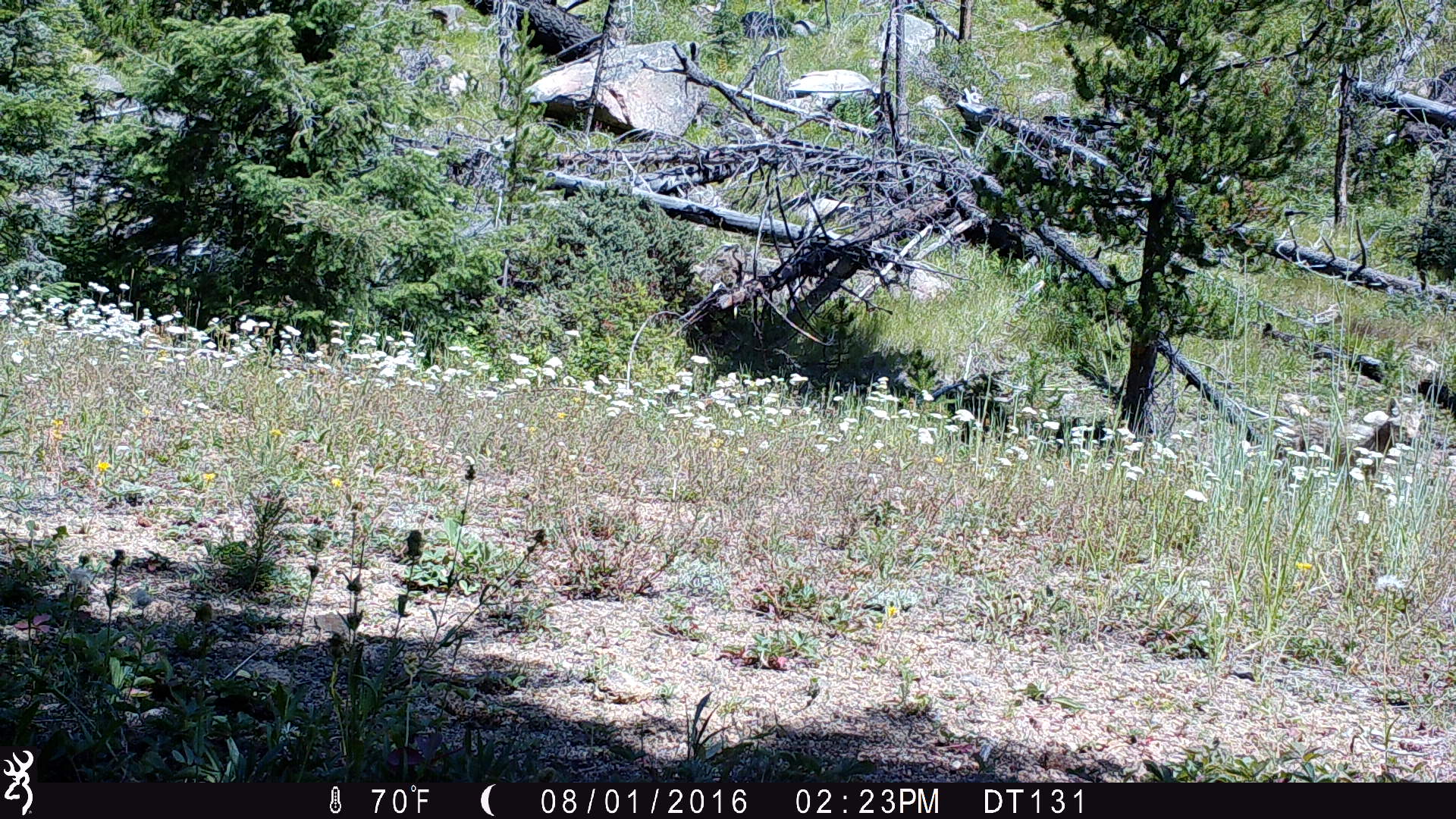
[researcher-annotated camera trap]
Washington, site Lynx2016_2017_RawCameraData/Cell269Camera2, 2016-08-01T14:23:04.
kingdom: Animalia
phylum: Chordata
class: Mammalia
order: Carnivora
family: Canidae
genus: Canis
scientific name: Canis latrans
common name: coyote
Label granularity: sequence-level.